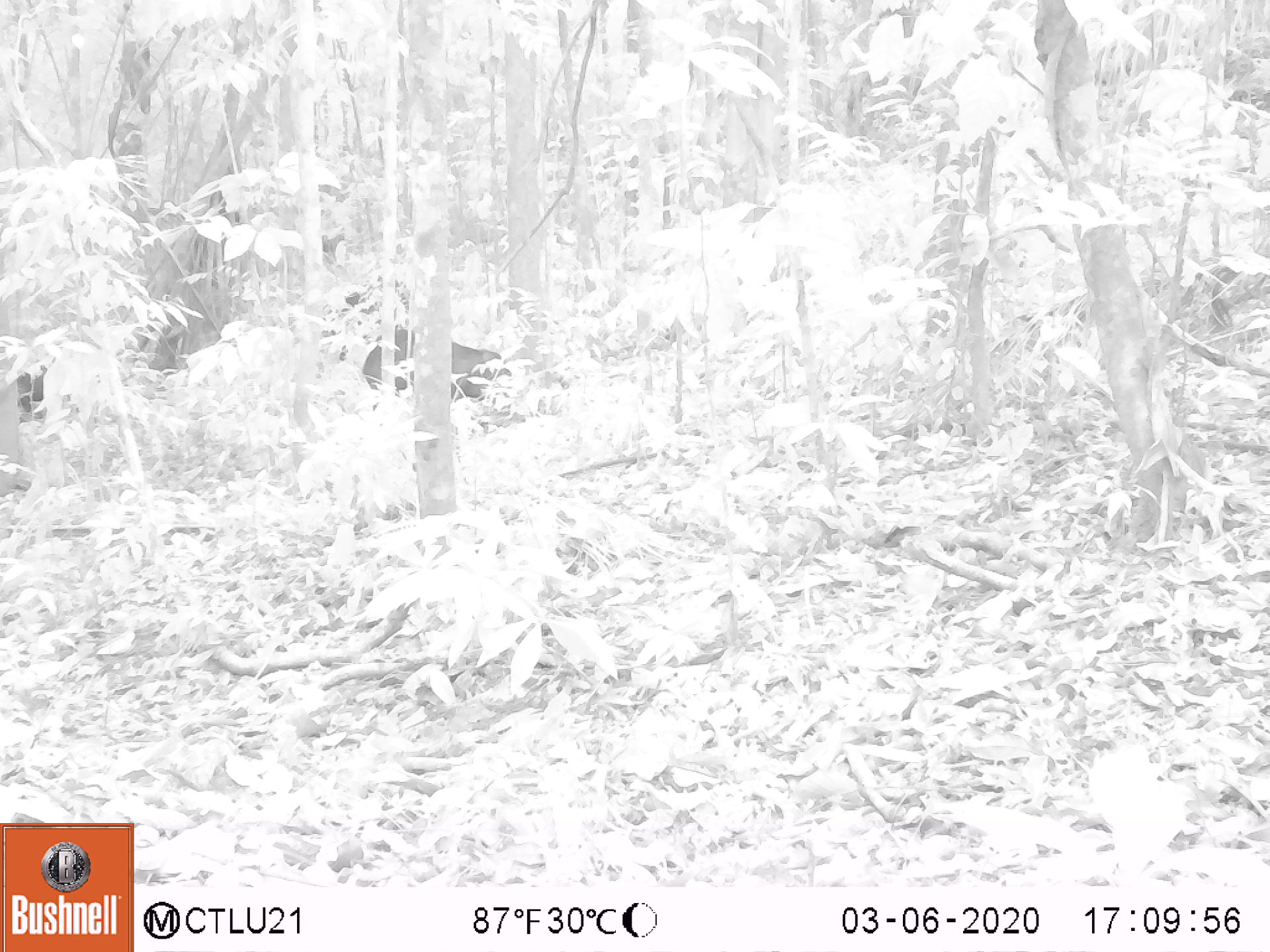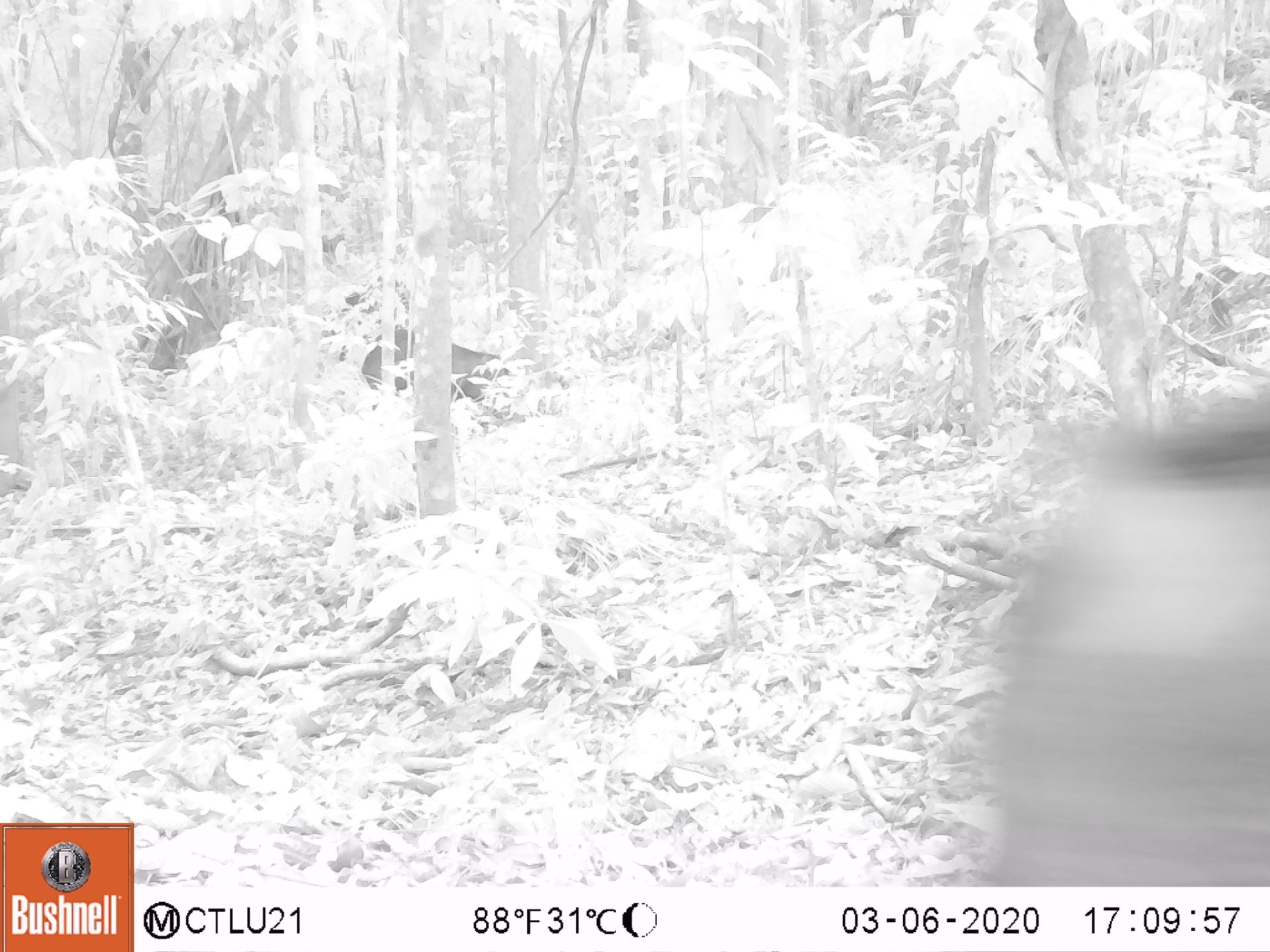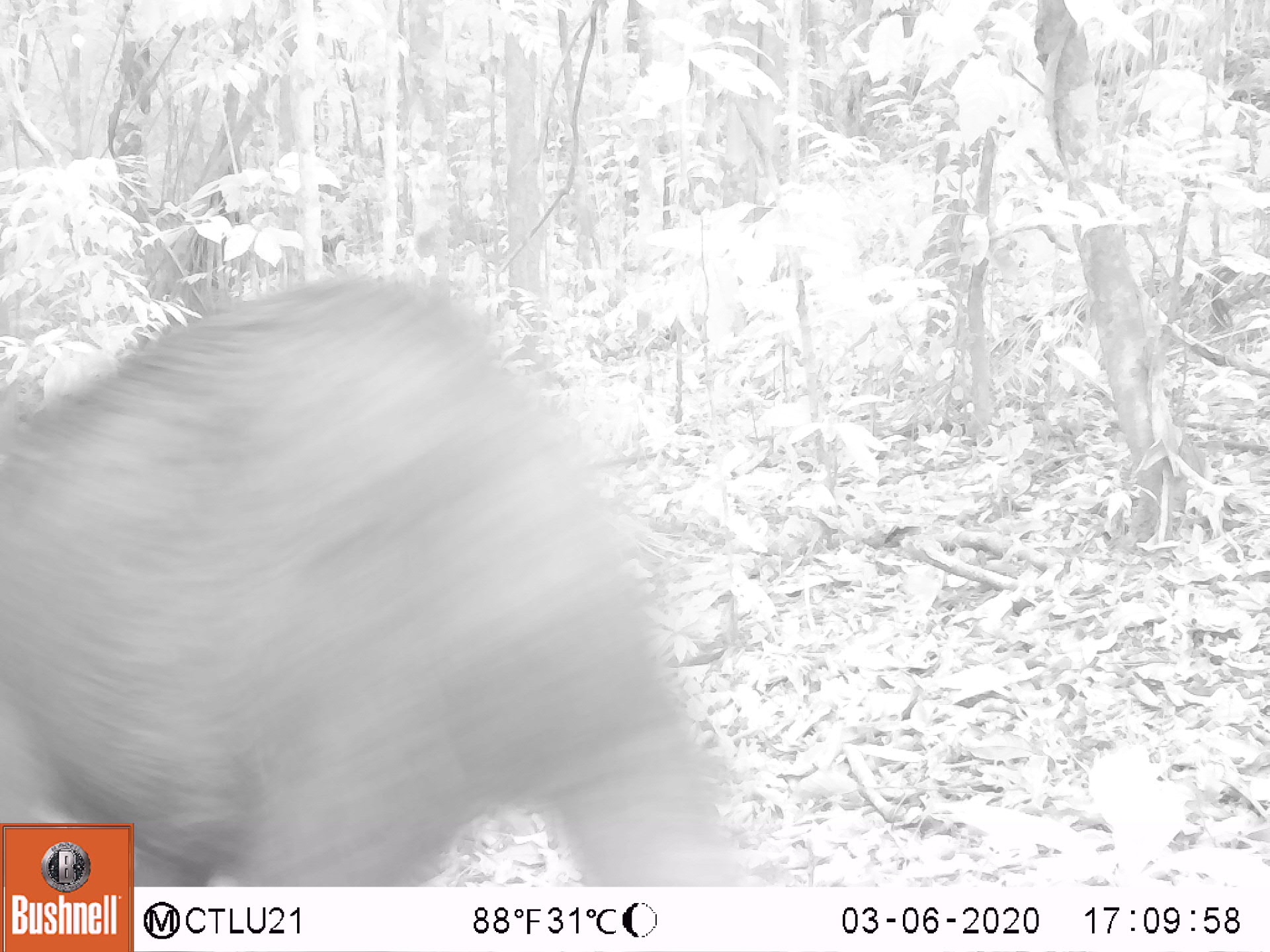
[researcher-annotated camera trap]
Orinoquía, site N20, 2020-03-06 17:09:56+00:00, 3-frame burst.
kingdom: Animalia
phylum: Chordata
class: Mammalia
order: Artiodactyla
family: Tayassuidae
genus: Tayassu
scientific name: Tayassu pecari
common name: white-lipped peccary